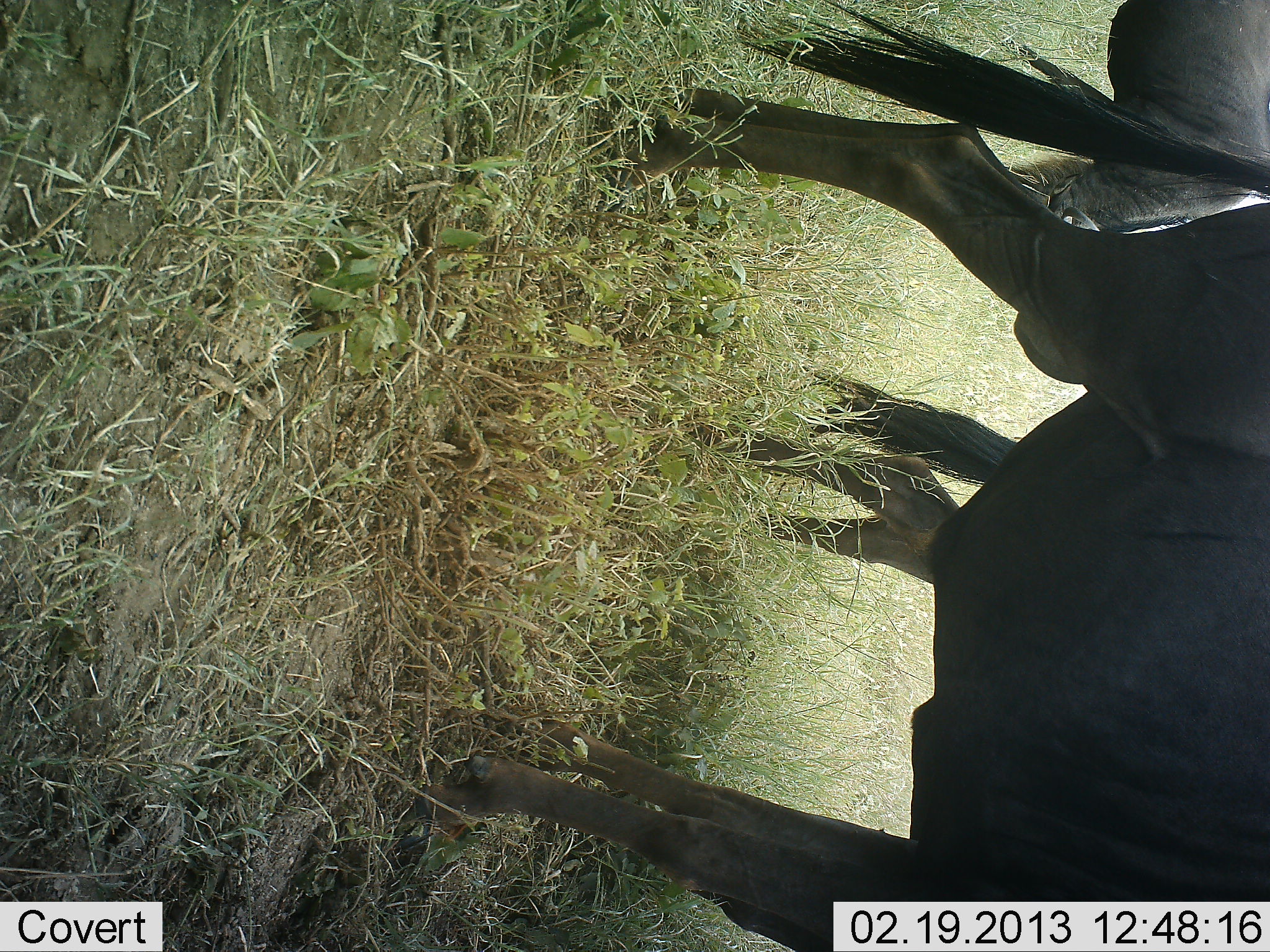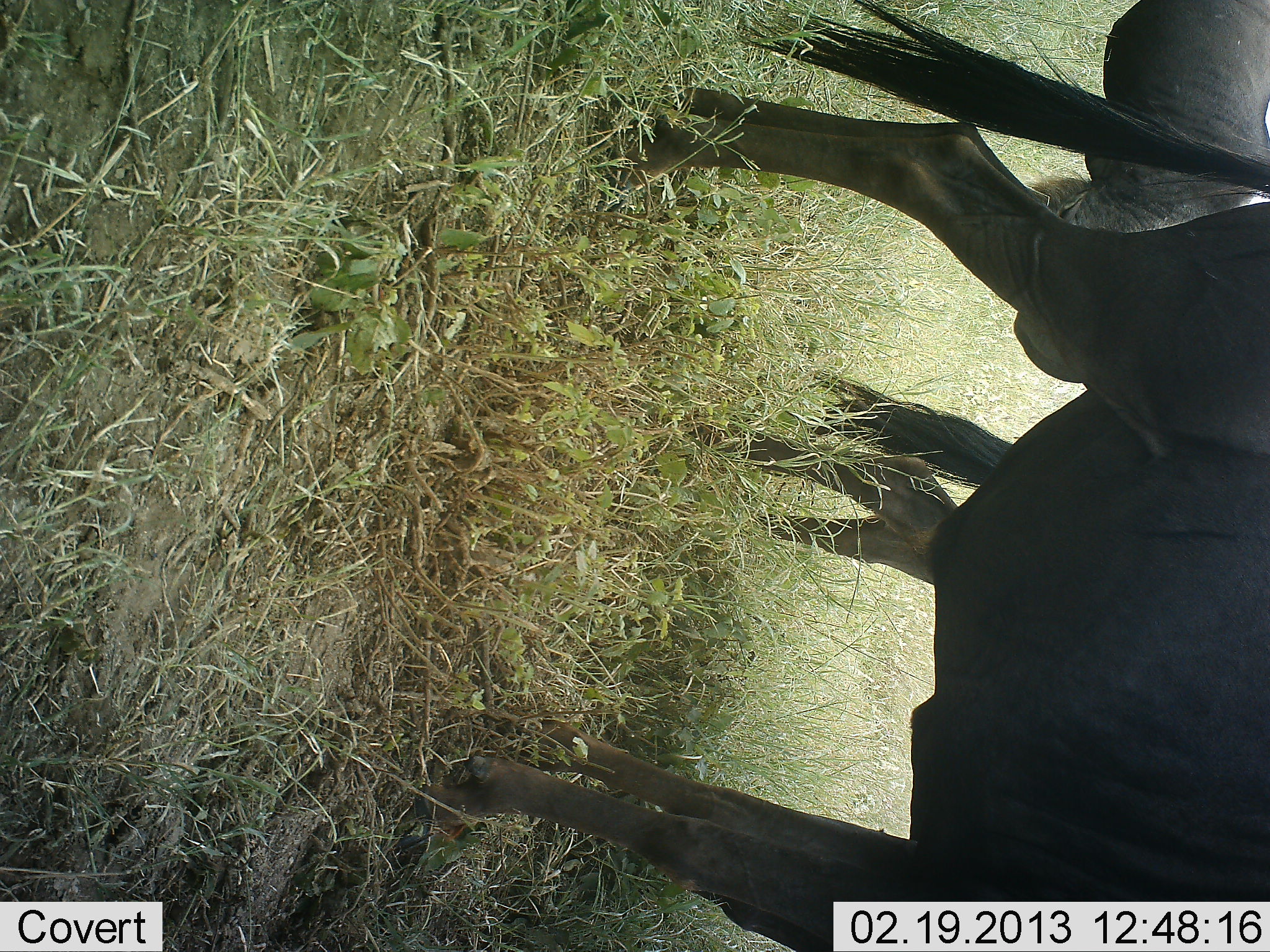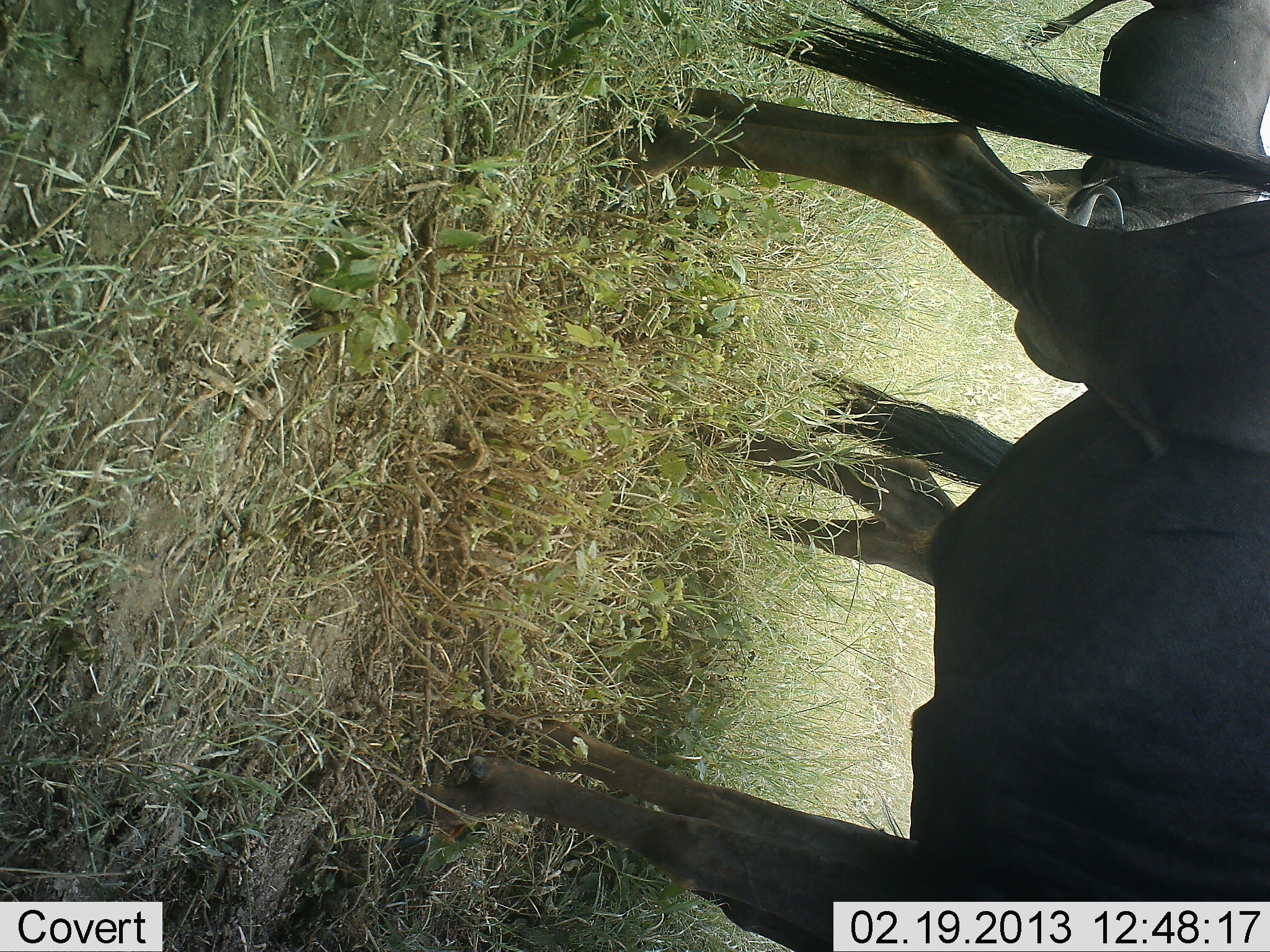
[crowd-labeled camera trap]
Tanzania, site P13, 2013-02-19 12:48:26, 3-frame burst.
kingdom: Animalia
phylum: Chordata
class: Mammalia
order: Artiodactyla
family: Bovidae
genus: Connochaetes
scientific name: Connochaetes taurinus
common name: blue wildebeest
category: wildebeest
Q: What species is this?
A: Wildebeest (blue wildebeest) (Connochaetes taurinus).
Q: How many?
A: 3.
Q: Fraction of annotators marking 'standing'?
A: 88%.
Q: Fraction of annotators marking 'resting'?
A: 0%.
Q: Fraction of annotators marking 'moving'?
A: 3%.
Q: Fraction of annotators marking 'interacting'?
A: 0%.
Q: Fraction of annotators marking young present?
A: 3%.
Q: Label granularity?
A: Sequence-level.